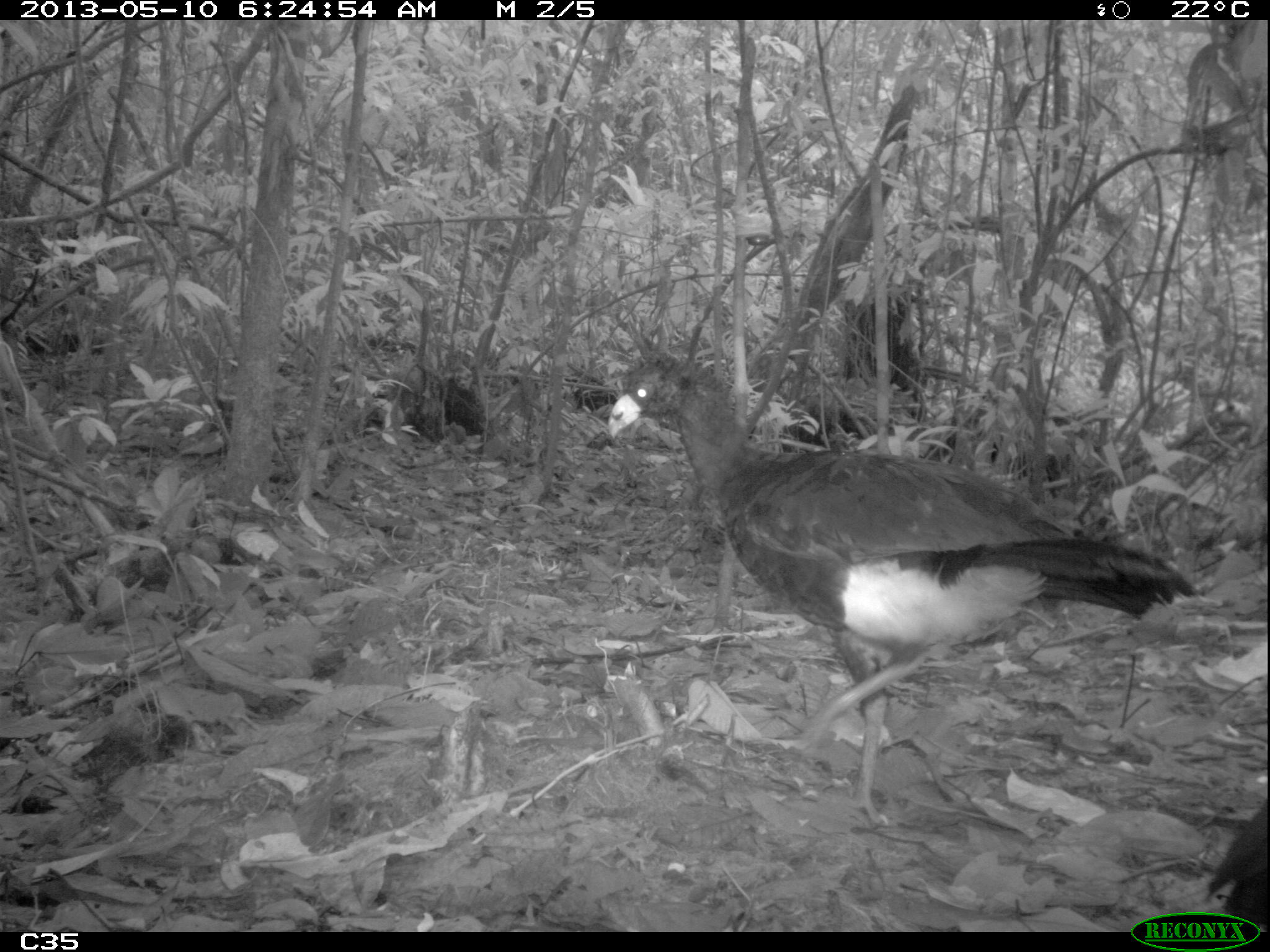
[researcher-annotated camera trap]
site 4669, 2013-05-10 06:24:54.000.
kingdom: Animalia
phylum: Chordata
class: Aves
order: Galliformes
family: Cracidae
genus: Crax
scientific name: Crax alector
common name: black curassow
Crax alector (black curassow), count 2, age adult.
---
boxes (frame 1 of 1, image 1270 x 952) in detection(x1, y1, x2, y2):
crax alector: detection(605, 345, 1201, 824); detection(1205, 798, 1270, 931)